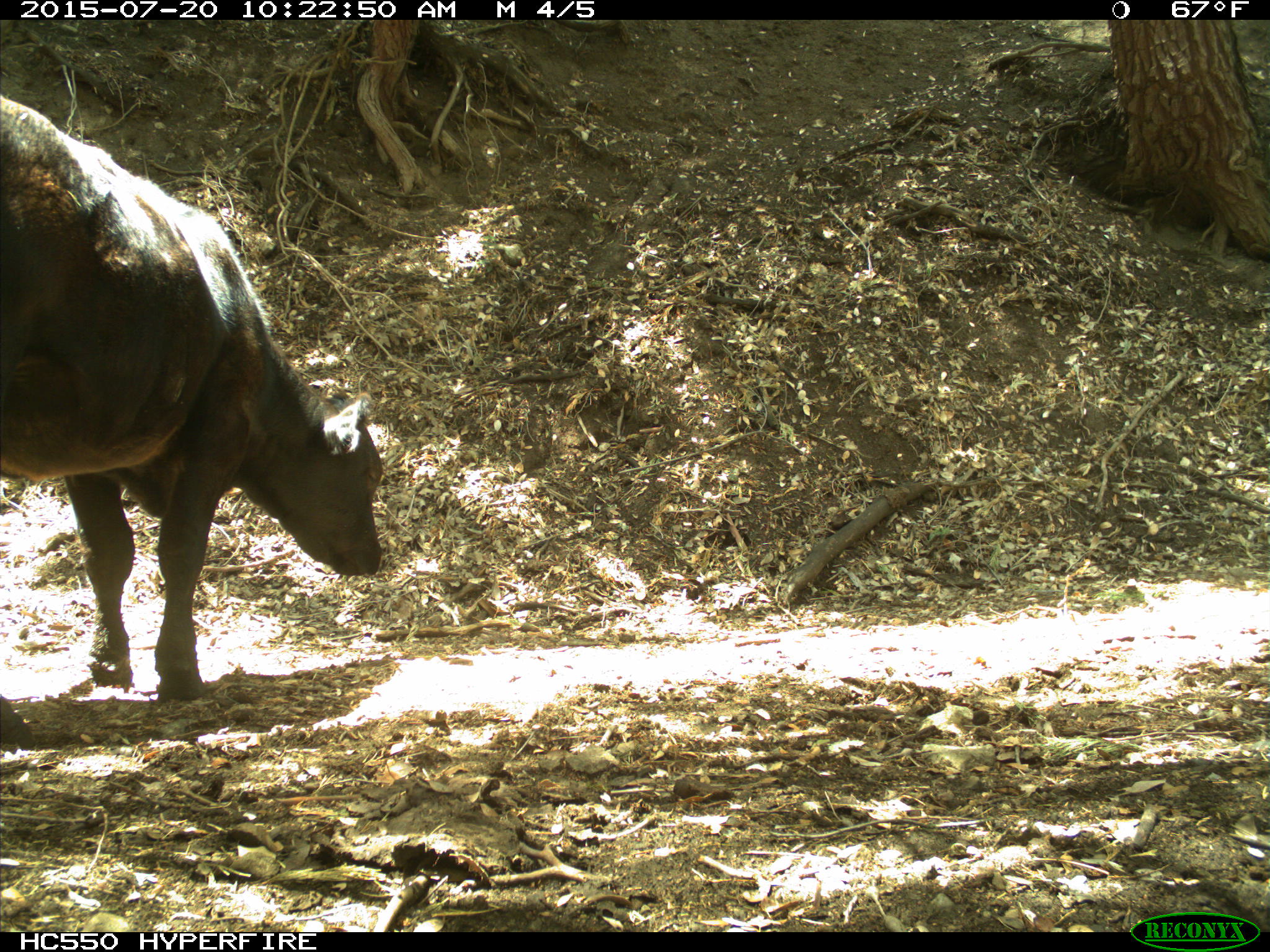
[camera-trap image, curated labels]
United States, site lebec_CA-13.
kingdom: Animalia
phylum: Chordata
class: Mammalia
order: Artiodactyla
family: Bovidae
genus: Bos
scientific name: Bos taurus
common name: domestic cow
Bos taurus (domestic cow).